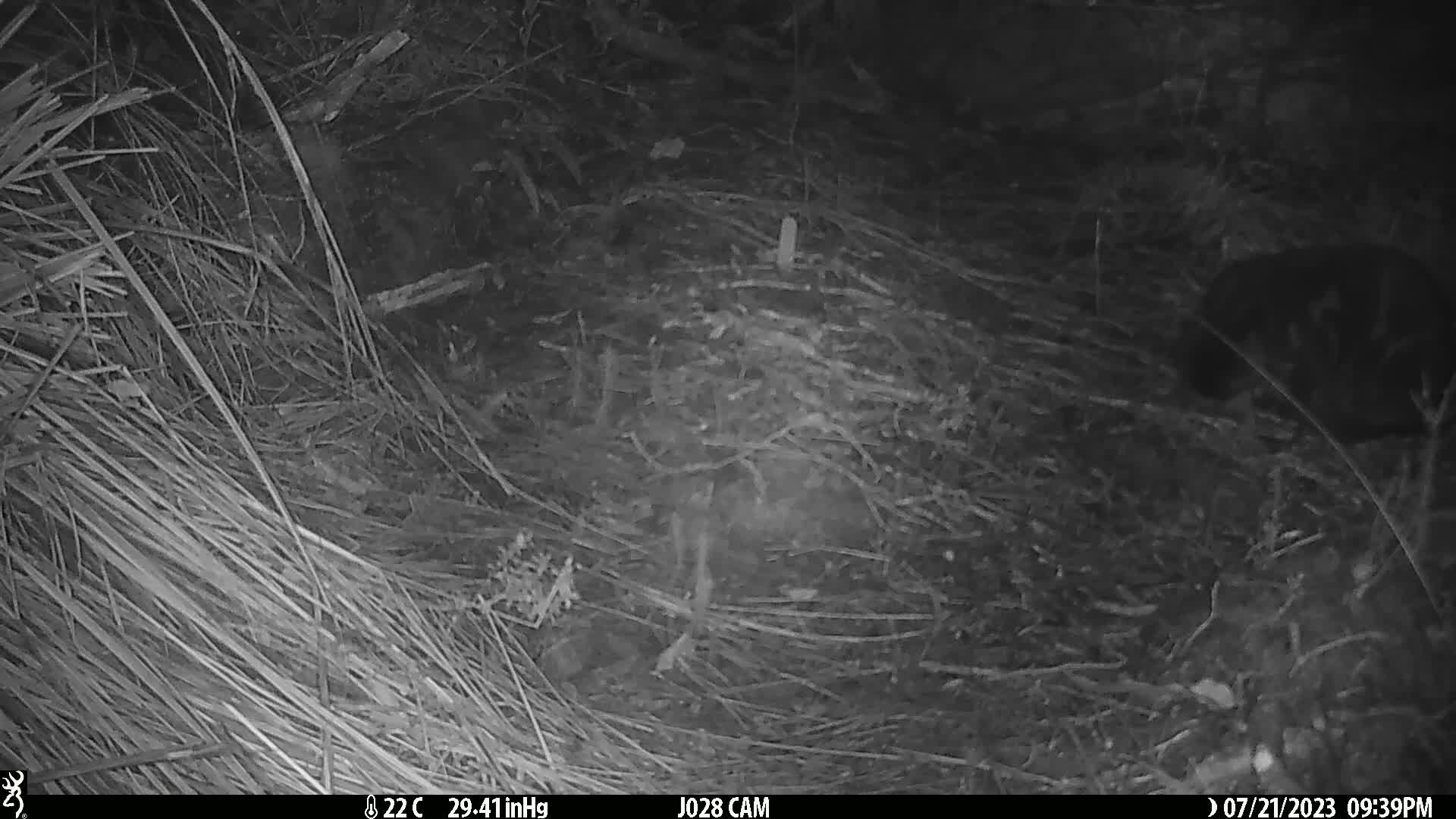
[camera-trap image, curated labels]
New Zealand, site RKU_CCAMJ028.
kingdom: Animalia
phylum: Chordata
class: Mammalia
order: Carnivora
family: Felidae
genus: Felis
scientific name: Felis catus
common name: domestic cat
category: cat